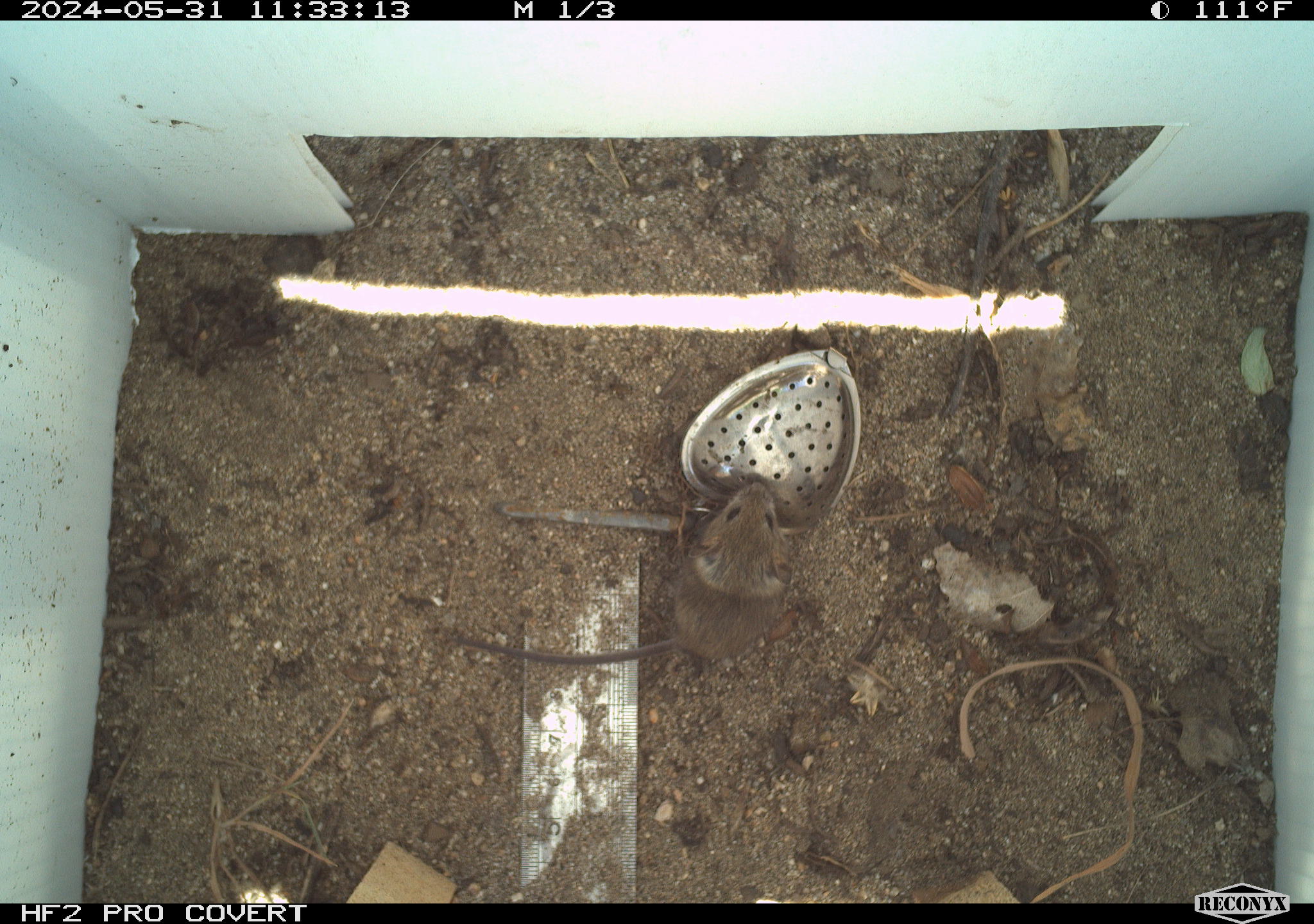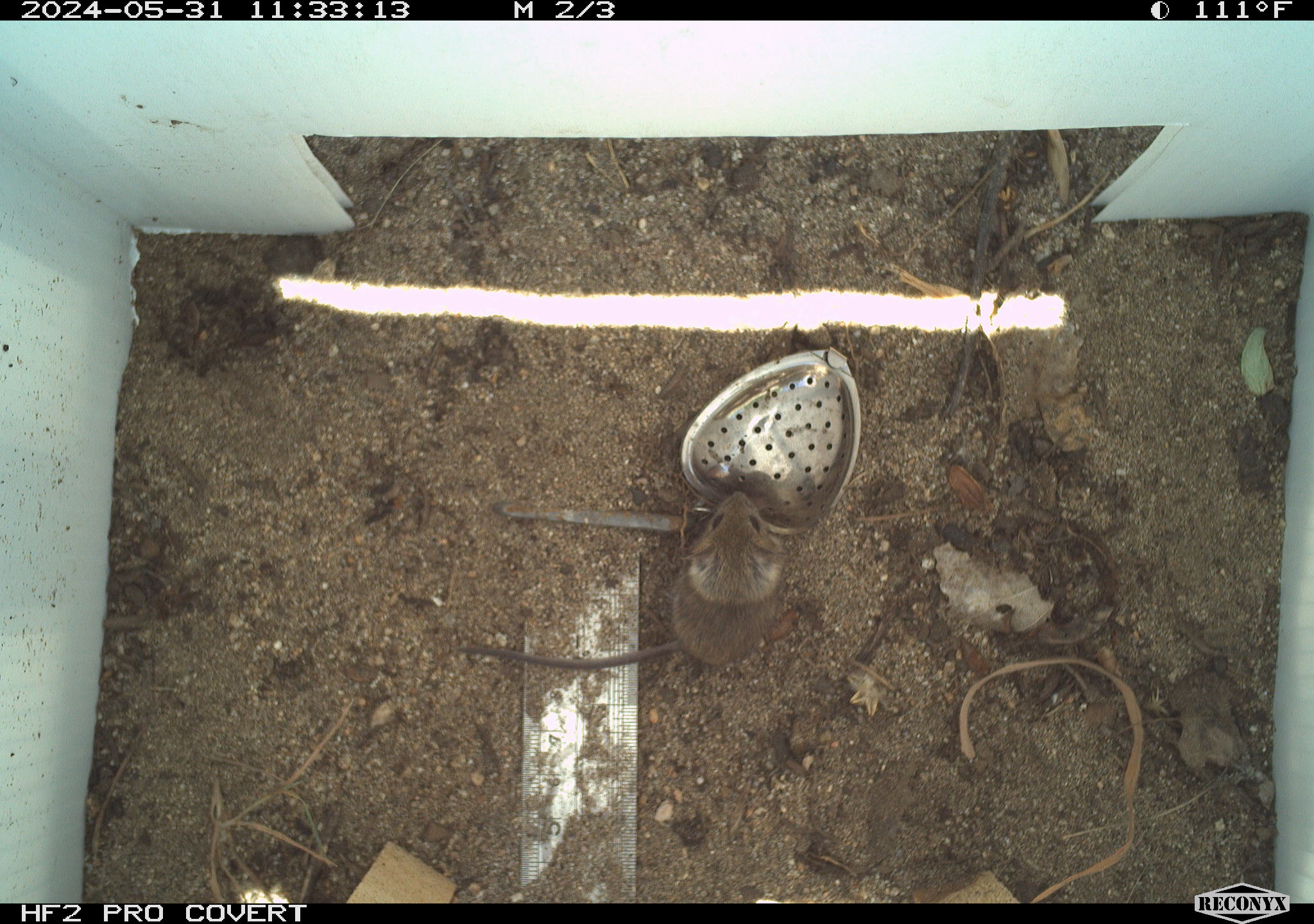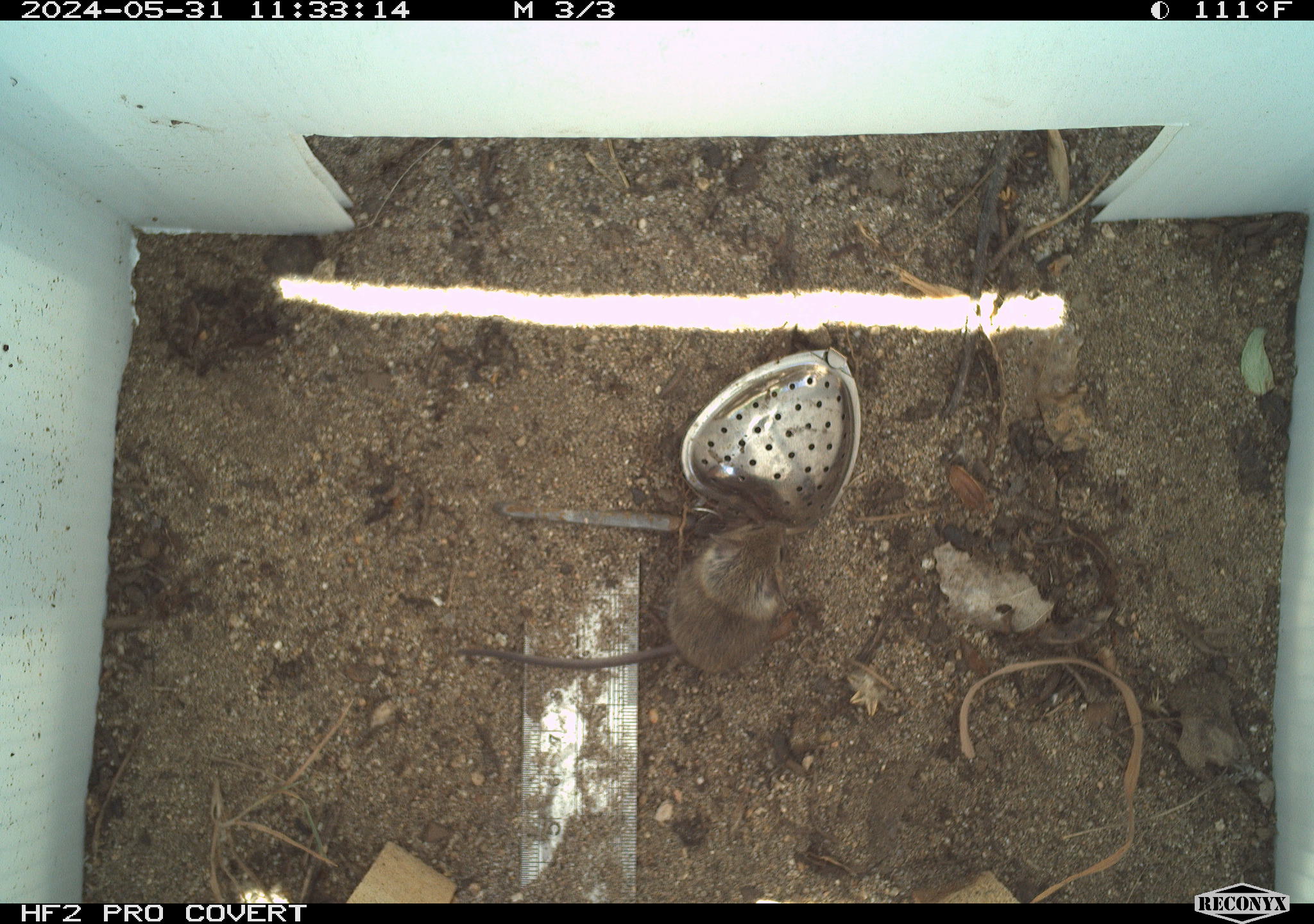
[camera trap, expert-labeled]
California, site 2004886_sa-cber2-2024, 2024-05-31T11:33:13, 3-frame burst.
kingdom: Animalia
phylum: Chordata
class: Mammalia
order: Rodentia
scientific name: Rodentia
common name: mouse species